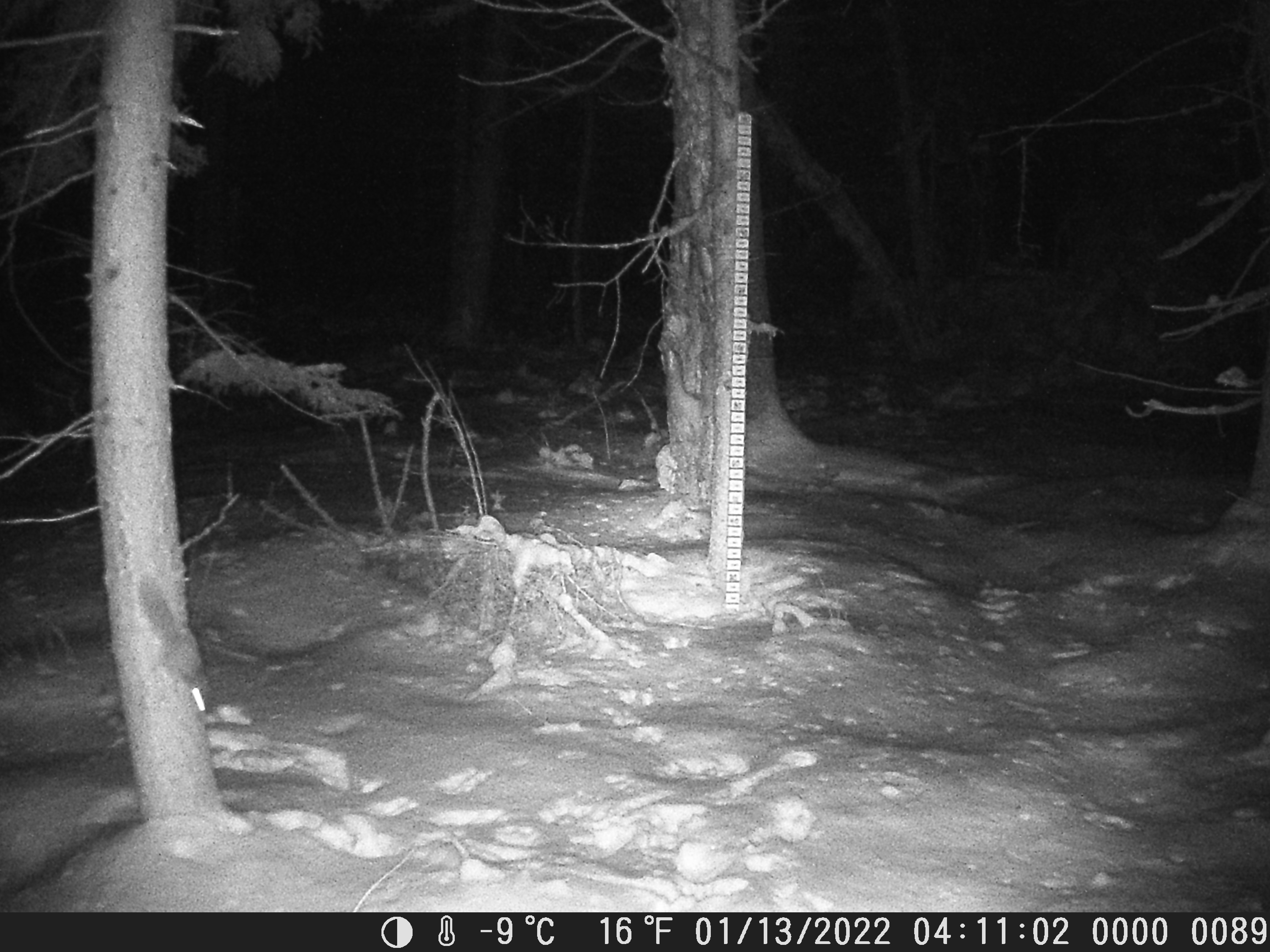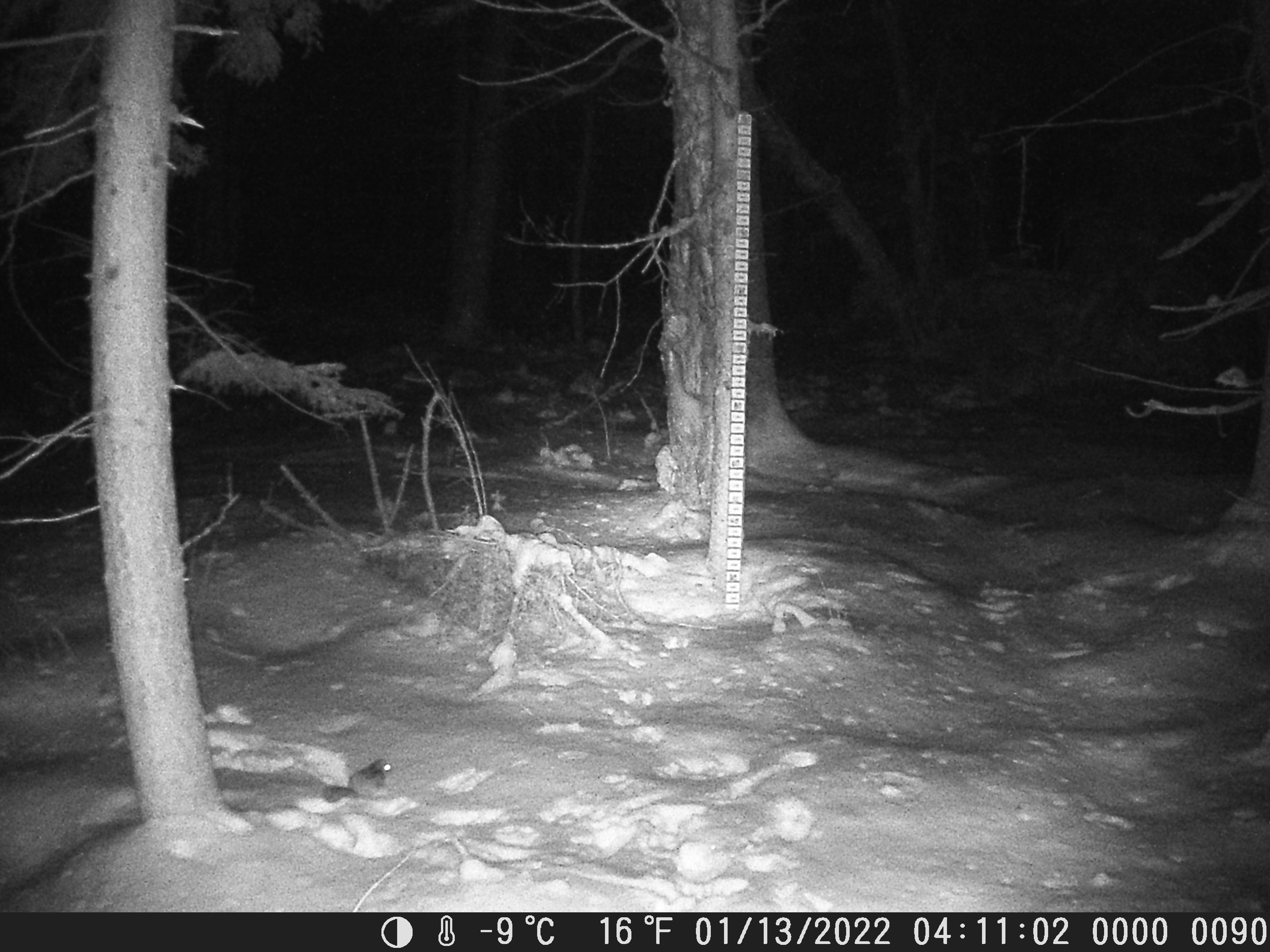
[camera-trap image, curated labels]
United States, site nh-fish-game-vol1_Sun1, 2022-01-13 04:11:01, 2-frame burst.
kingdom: Animalia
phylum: Chordata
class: Mammalia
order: Rodentia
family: Sciuridae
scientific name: Sciuridae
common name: squirrel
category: squirrel sp.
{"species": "squirrel sp. (squirrel) (Sciuridae)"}